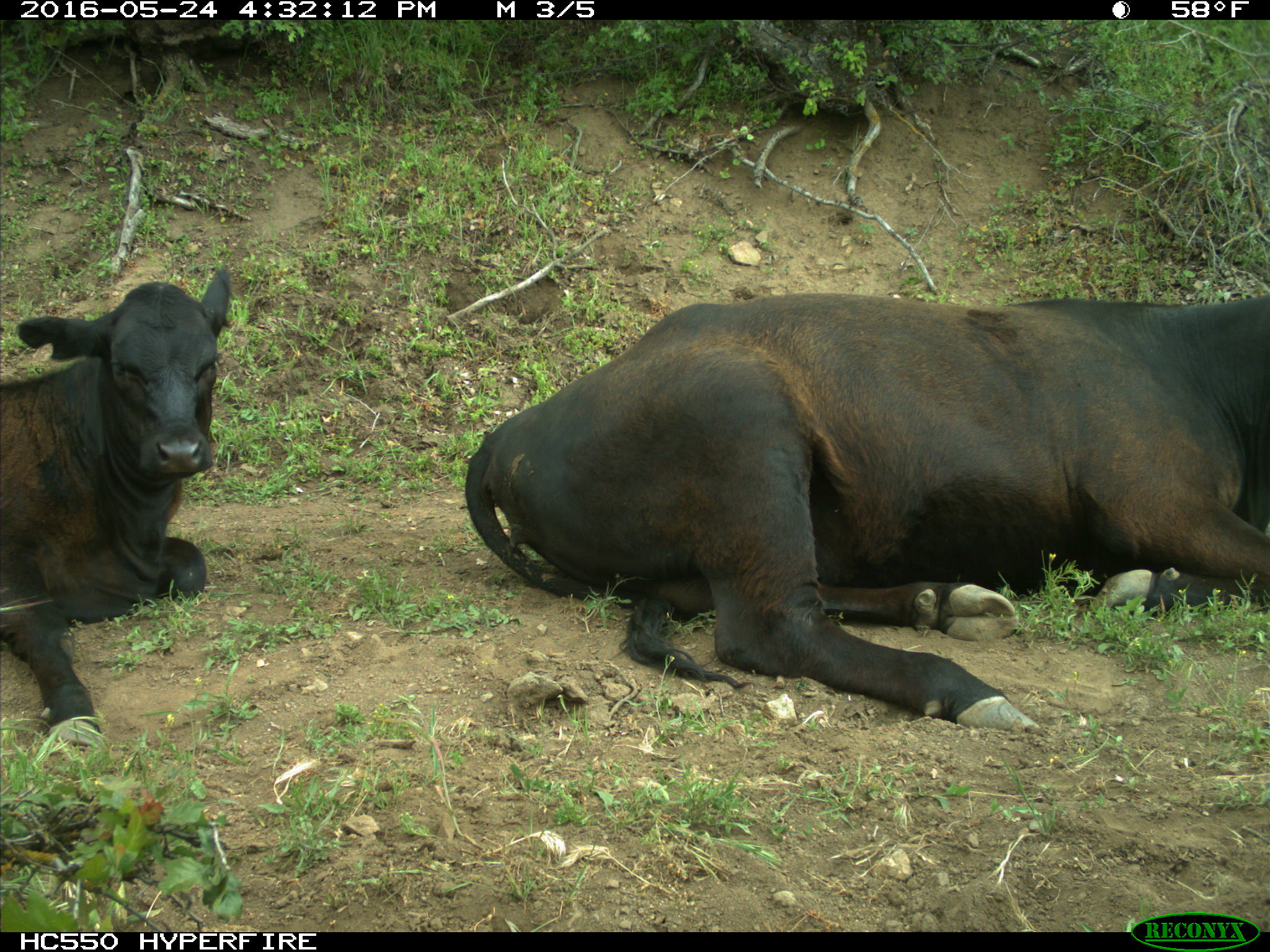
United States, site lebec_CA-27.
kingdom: Animalia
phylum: Chordata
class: Mammalia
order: Artiodactyla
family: Bovidae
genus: Bos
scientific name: Bos taurus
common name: domestic cow